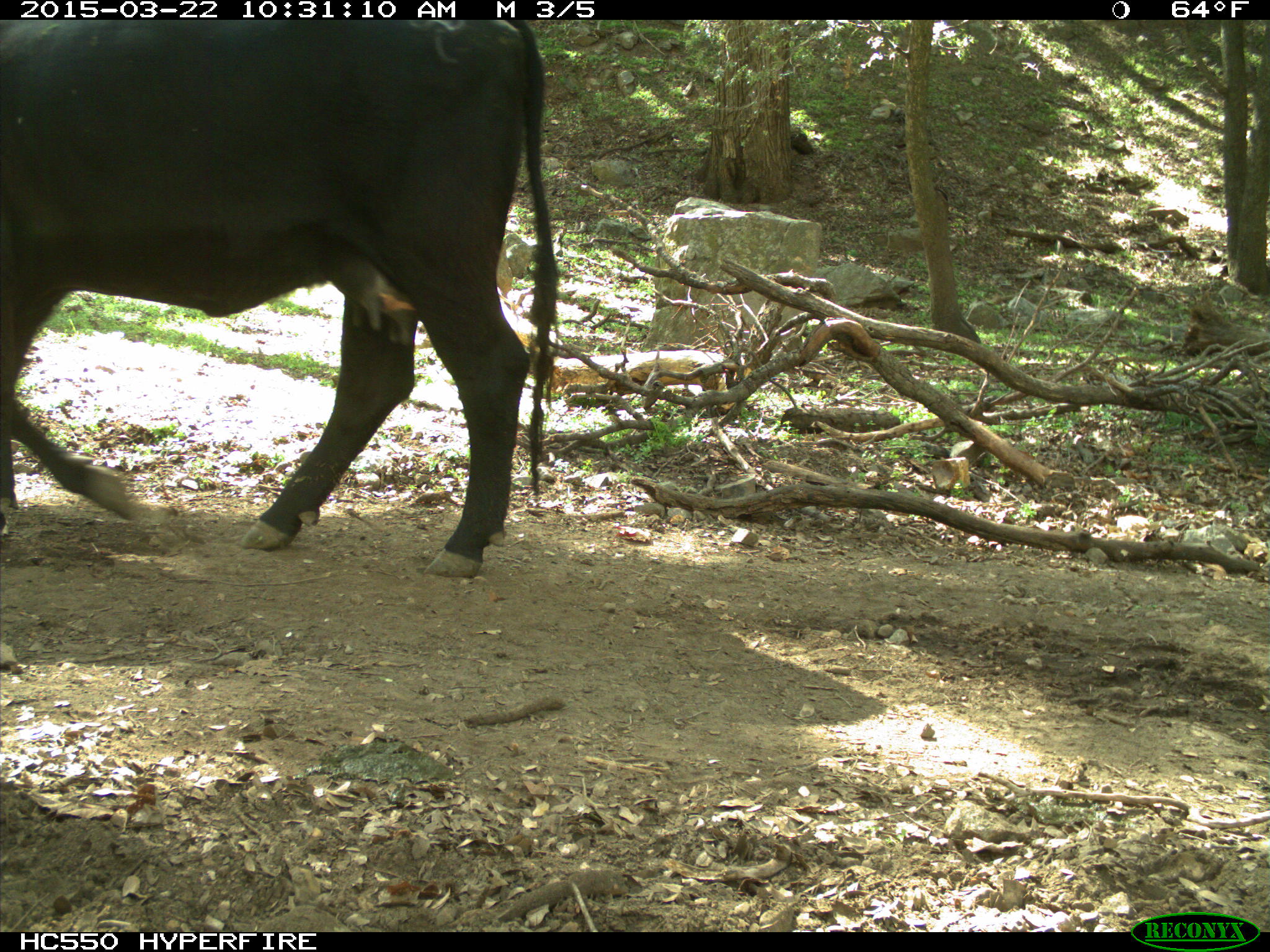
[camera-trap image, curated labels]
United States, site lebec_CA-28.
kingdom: Animalia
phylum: Chordata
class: Mammalia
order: Artiodactyla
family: Bovidae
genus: Bos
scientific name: Bos taurus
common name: domestic cow